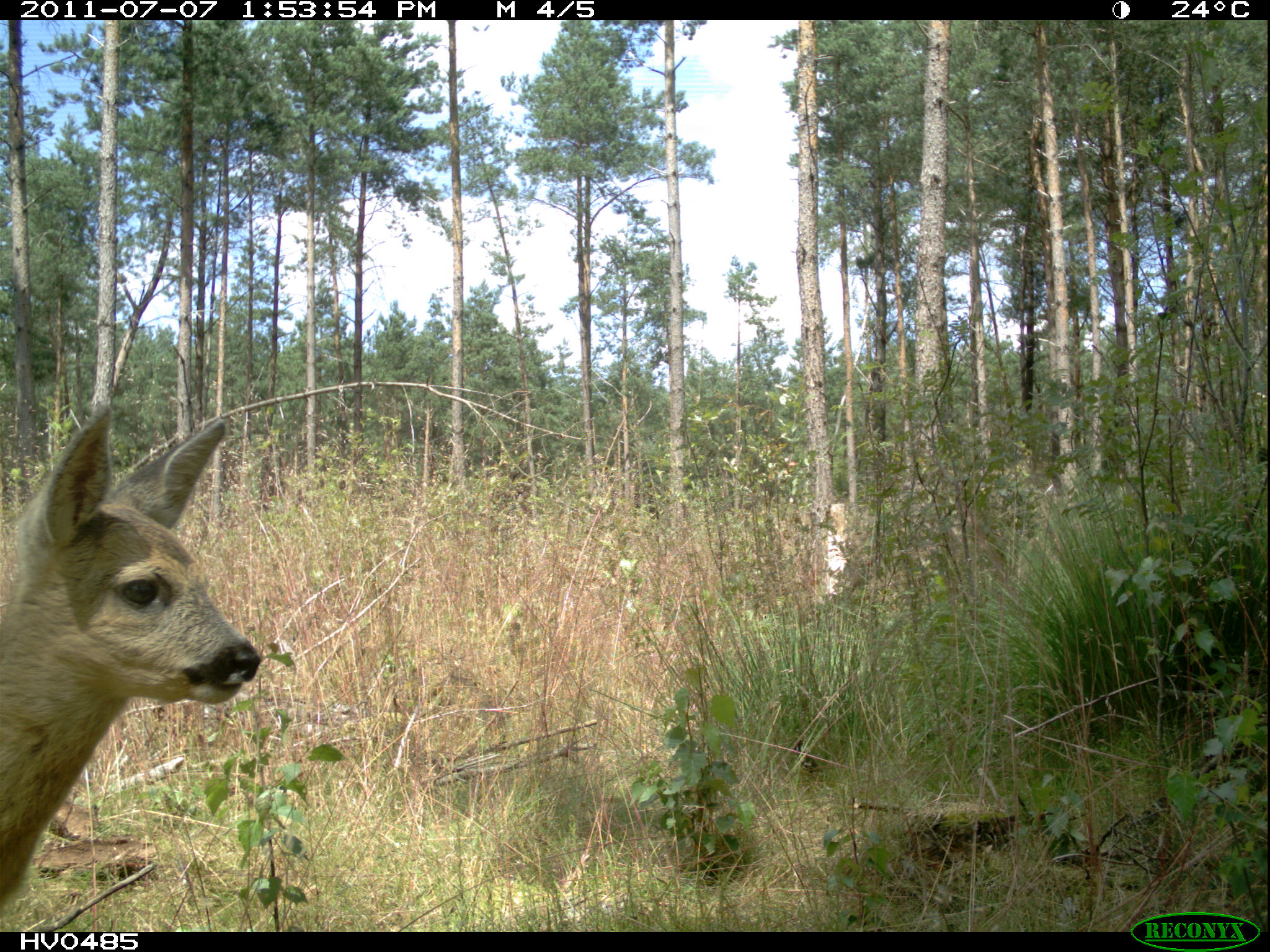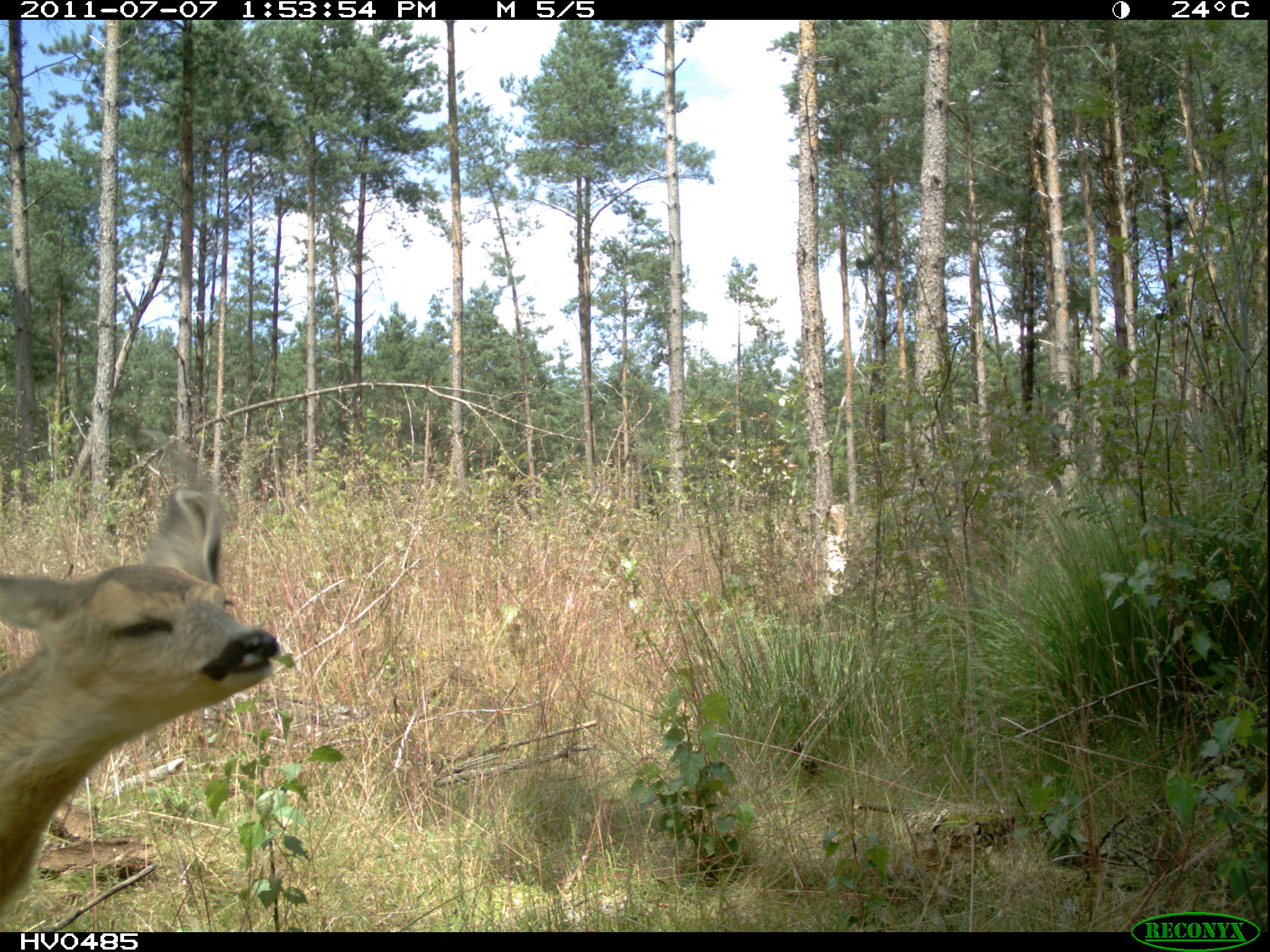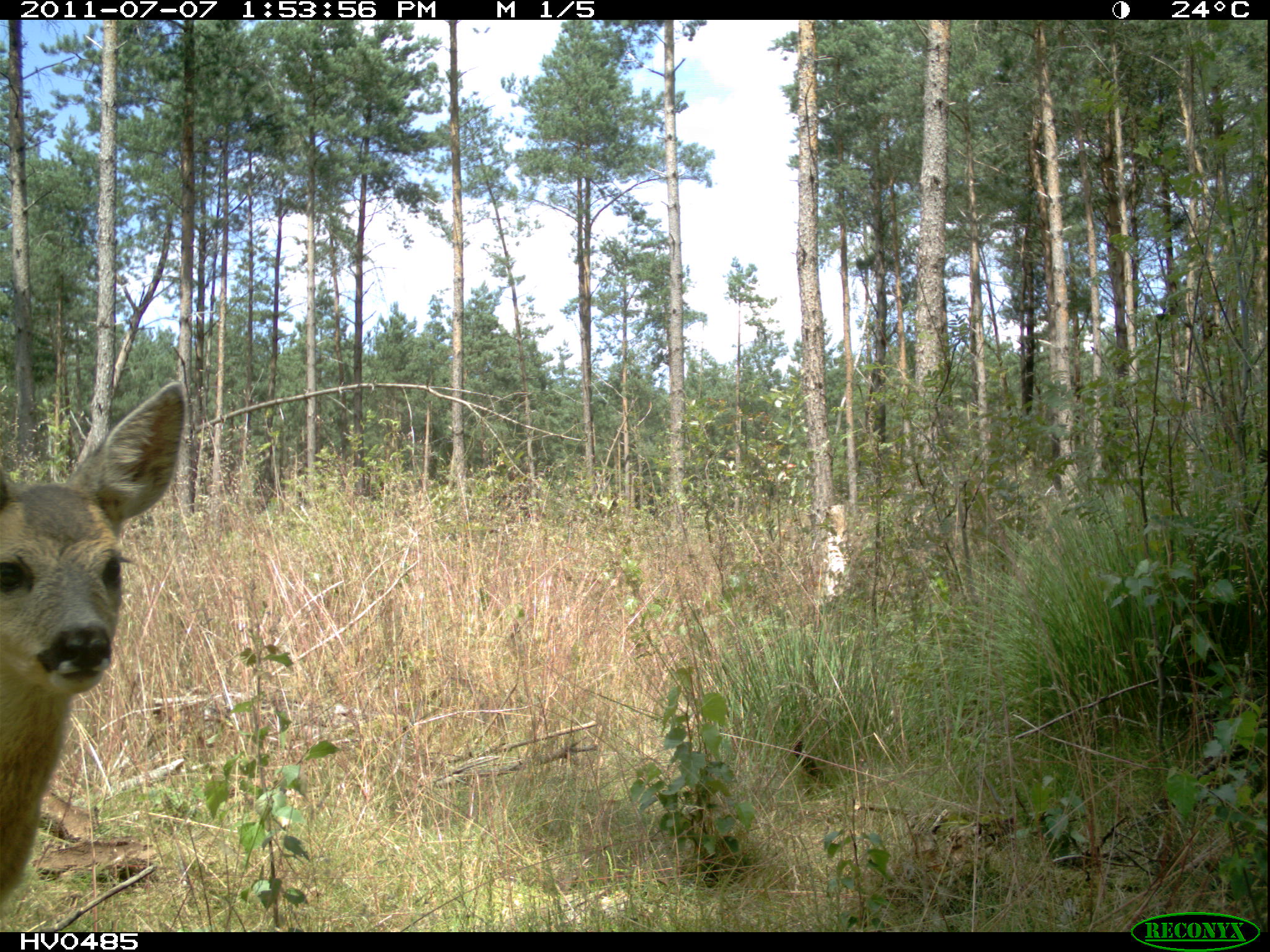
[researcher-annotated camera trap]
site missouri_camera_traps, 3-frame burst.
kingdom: Animalia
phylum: Chordata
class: Mammalia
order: Artiodactyla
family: Cervidae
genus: Capreolus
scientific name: Capreolus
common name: roe deer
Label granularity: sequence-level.